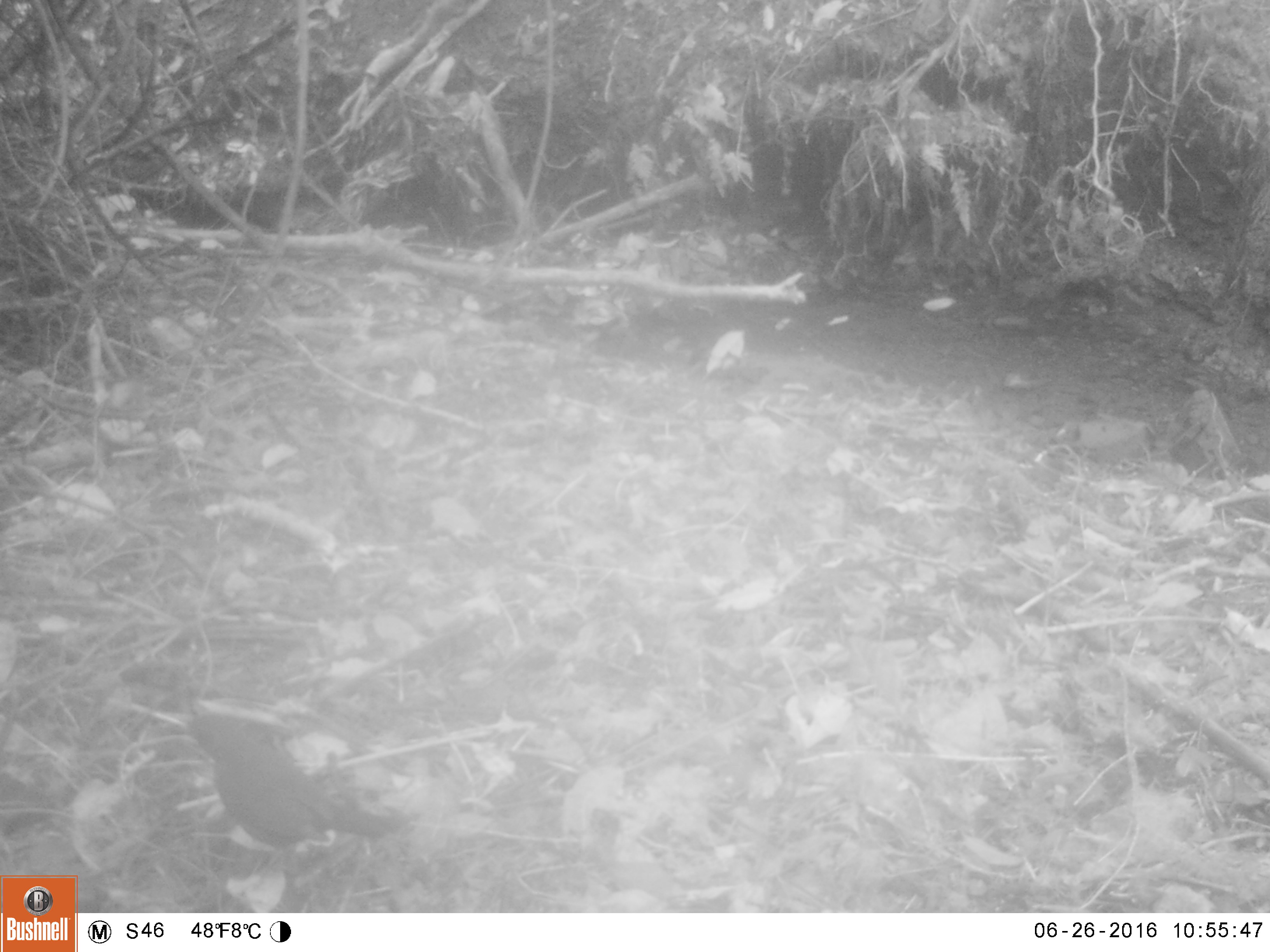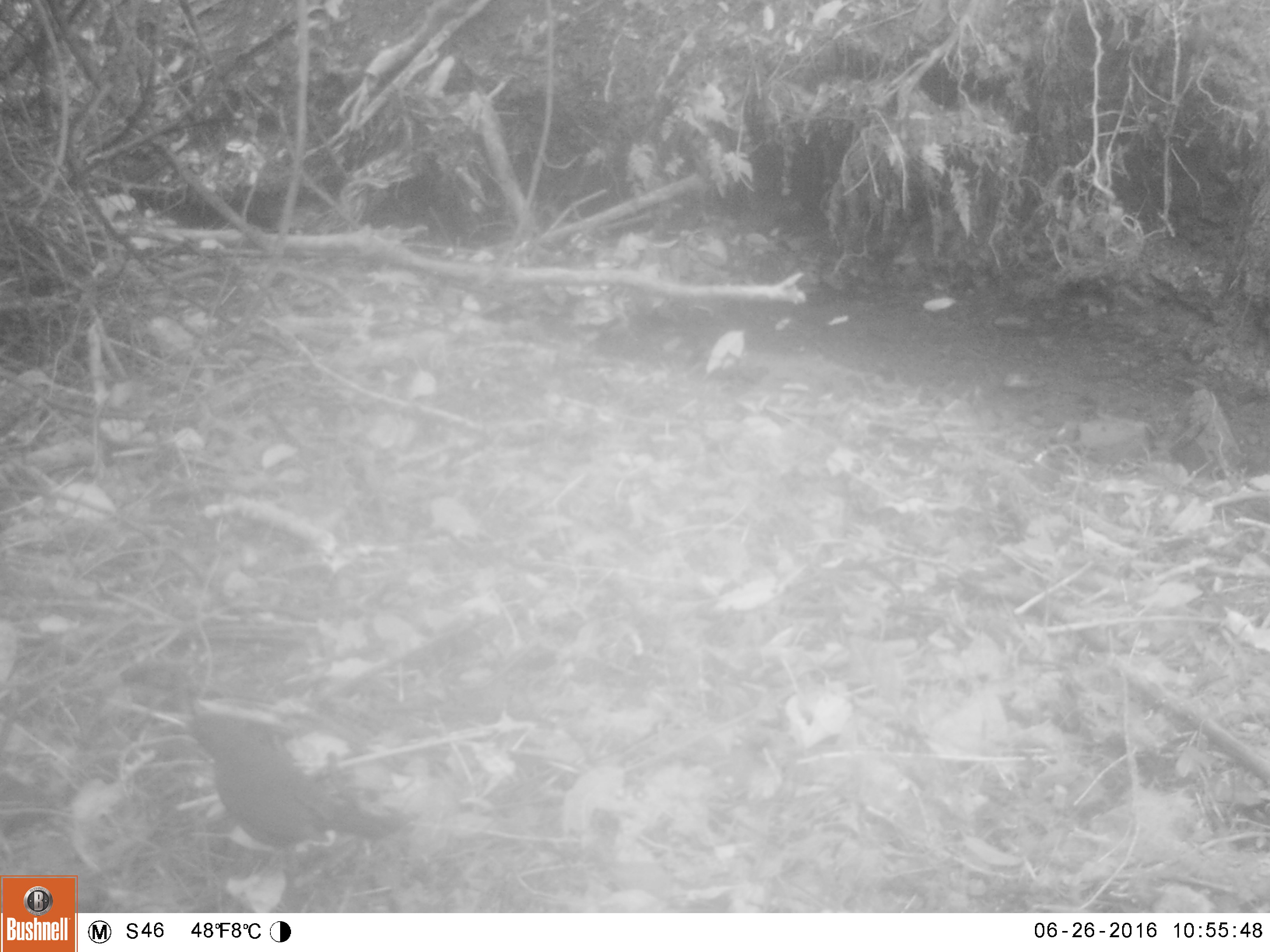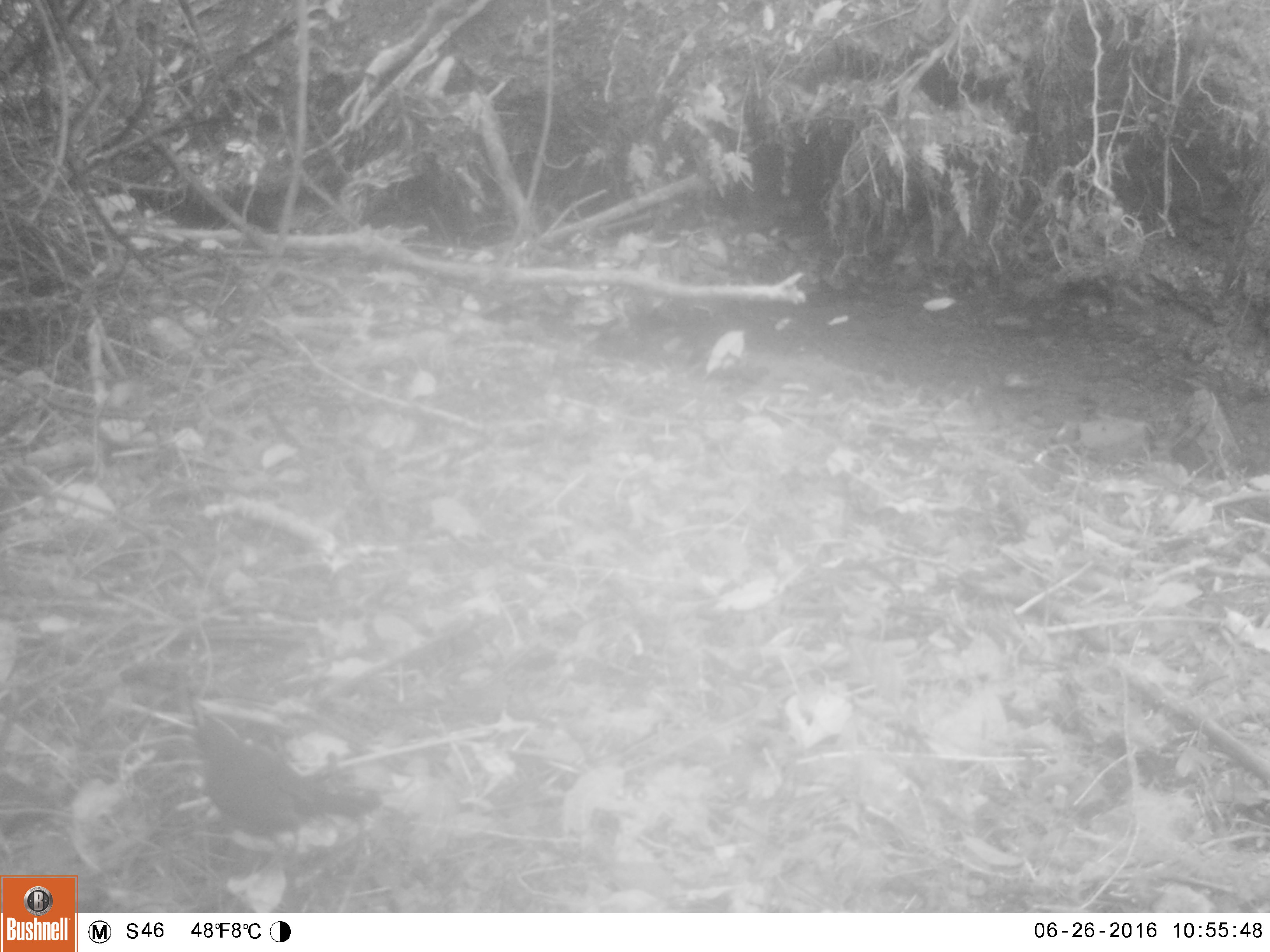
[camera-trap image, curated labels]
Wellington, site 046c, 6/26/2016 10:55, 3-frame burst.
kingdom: Animalia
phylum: Chordata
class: Aves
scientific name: Aves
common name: bird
Bird (Aves).